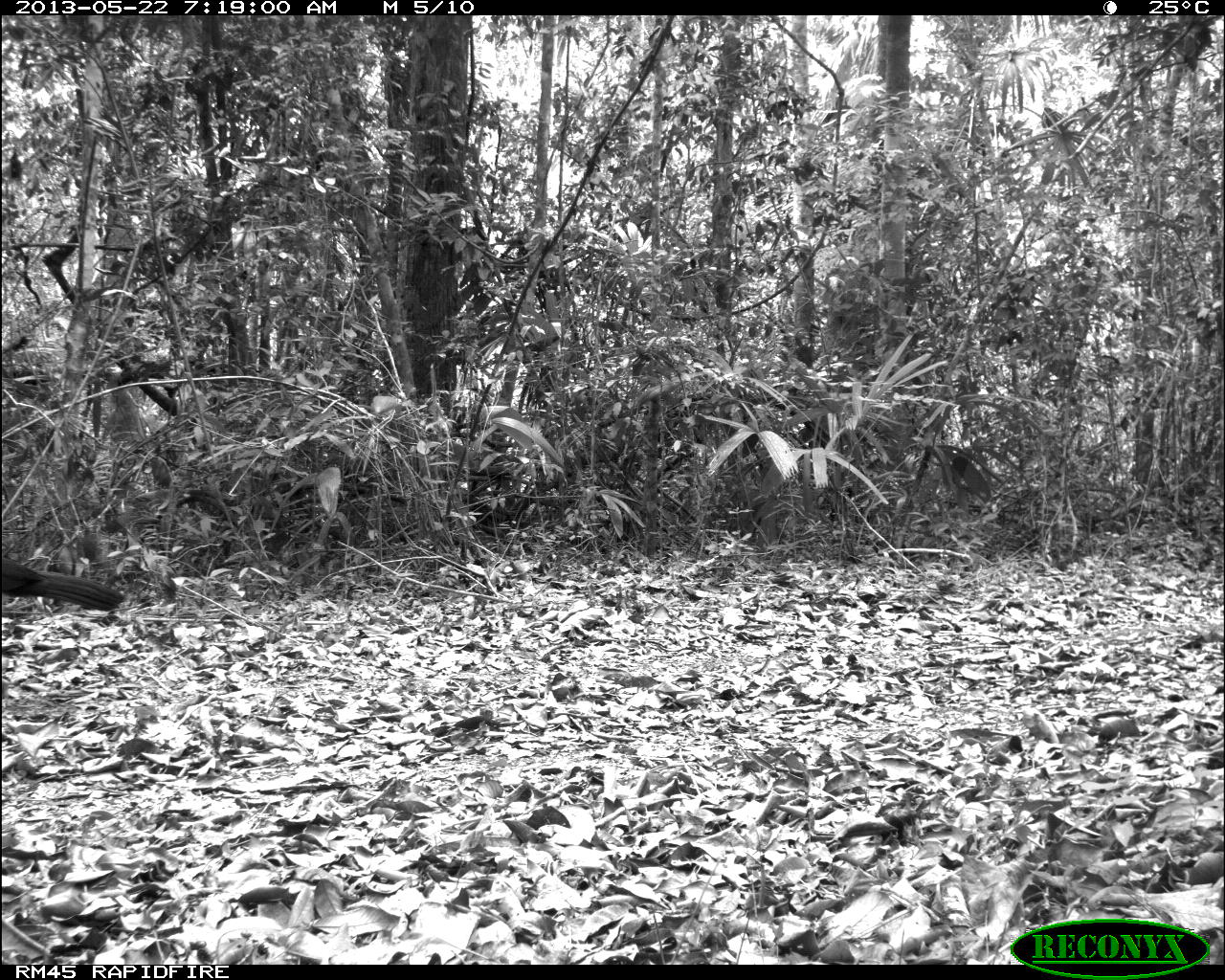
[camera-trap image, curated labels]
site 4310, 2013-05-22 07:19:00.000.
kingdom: Animalia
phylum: Chordata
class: Aves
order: Galliformes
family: Cracidae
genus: Crax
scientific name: Crax rubra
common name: great curassow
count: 1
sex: male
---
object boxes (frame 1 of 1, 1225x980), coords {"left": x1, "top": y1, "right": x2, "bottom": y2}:
crax rubra: {"left": 0, "top": 551, "right": 123, "bottom": 614}